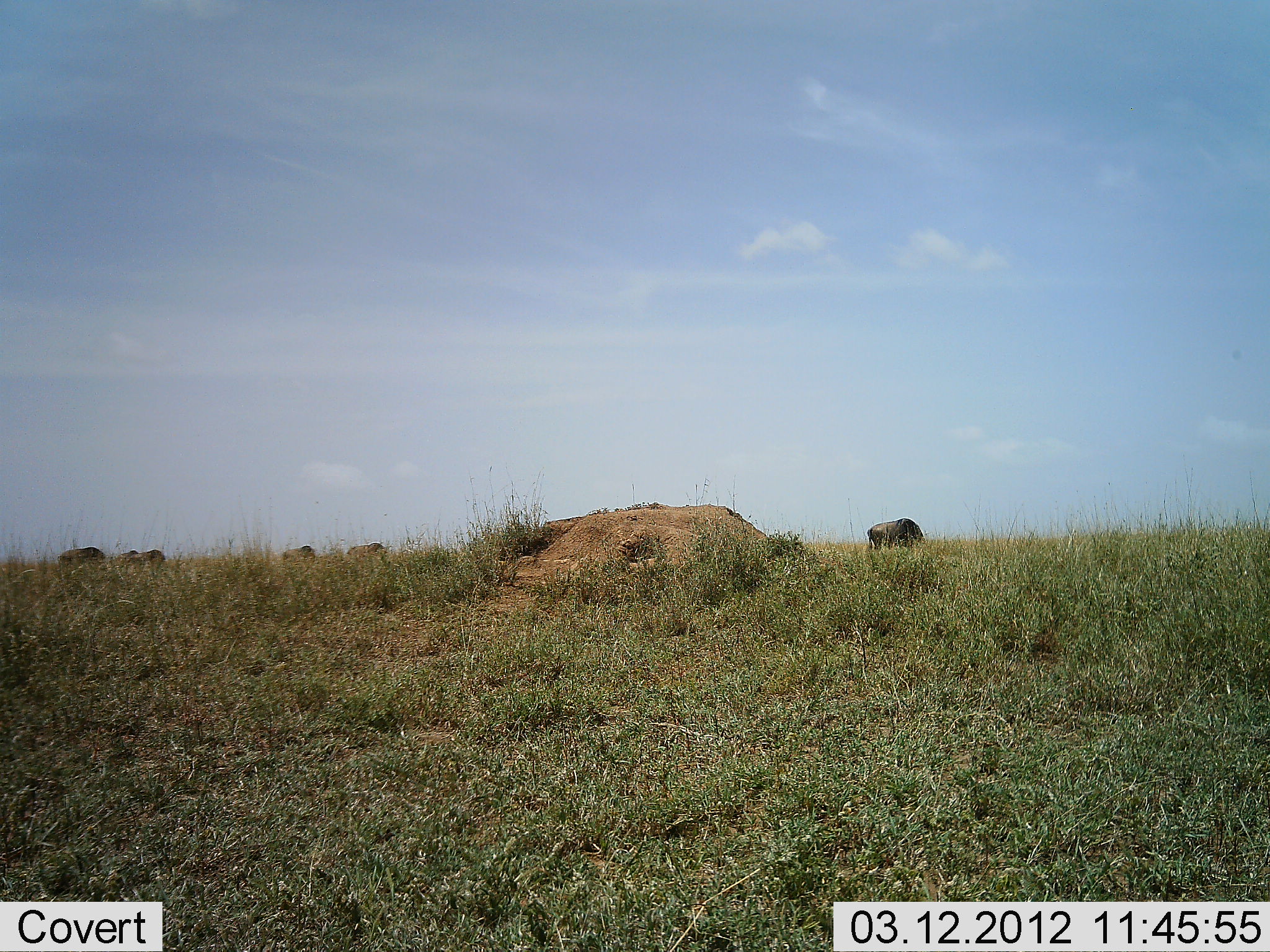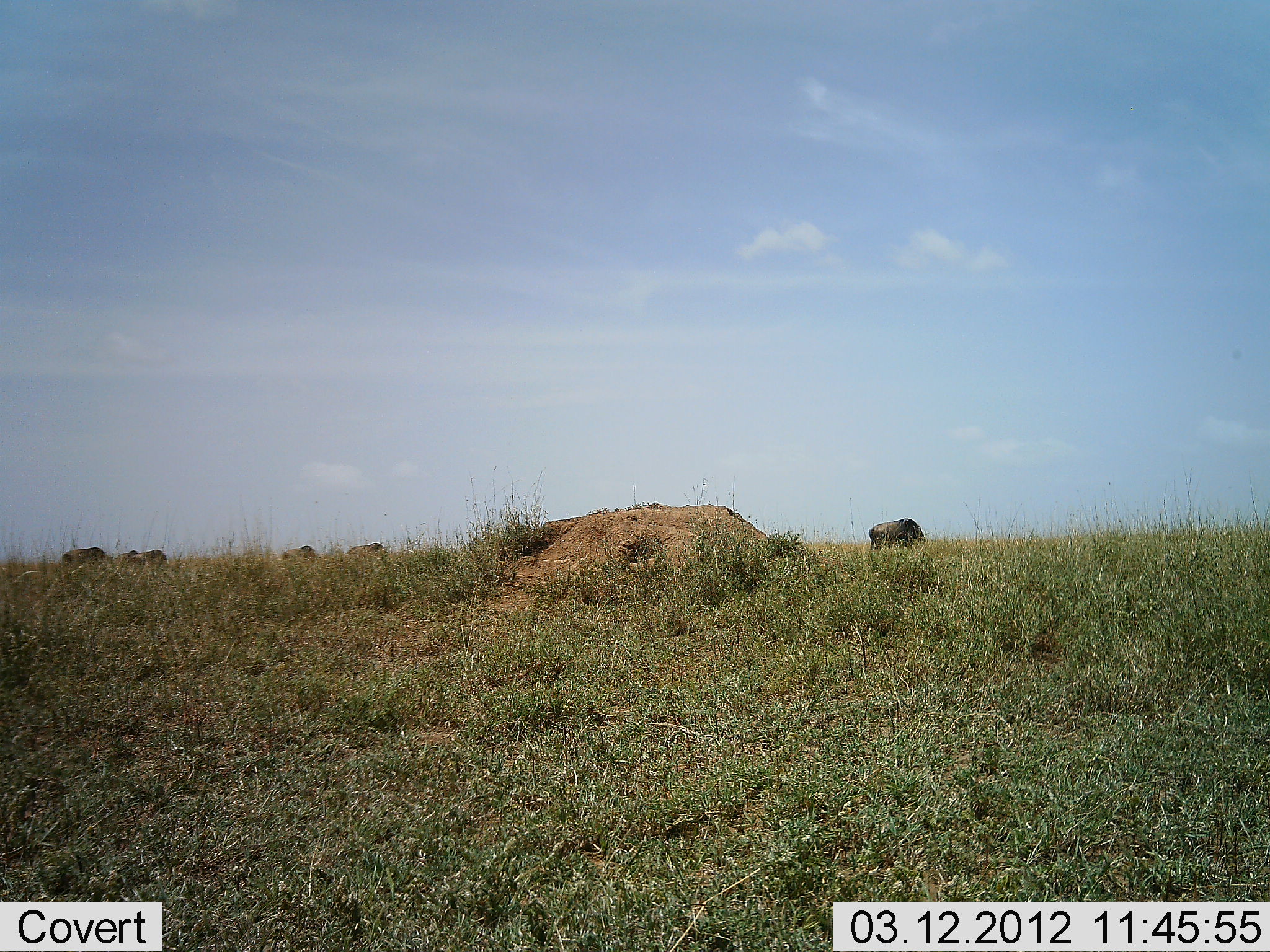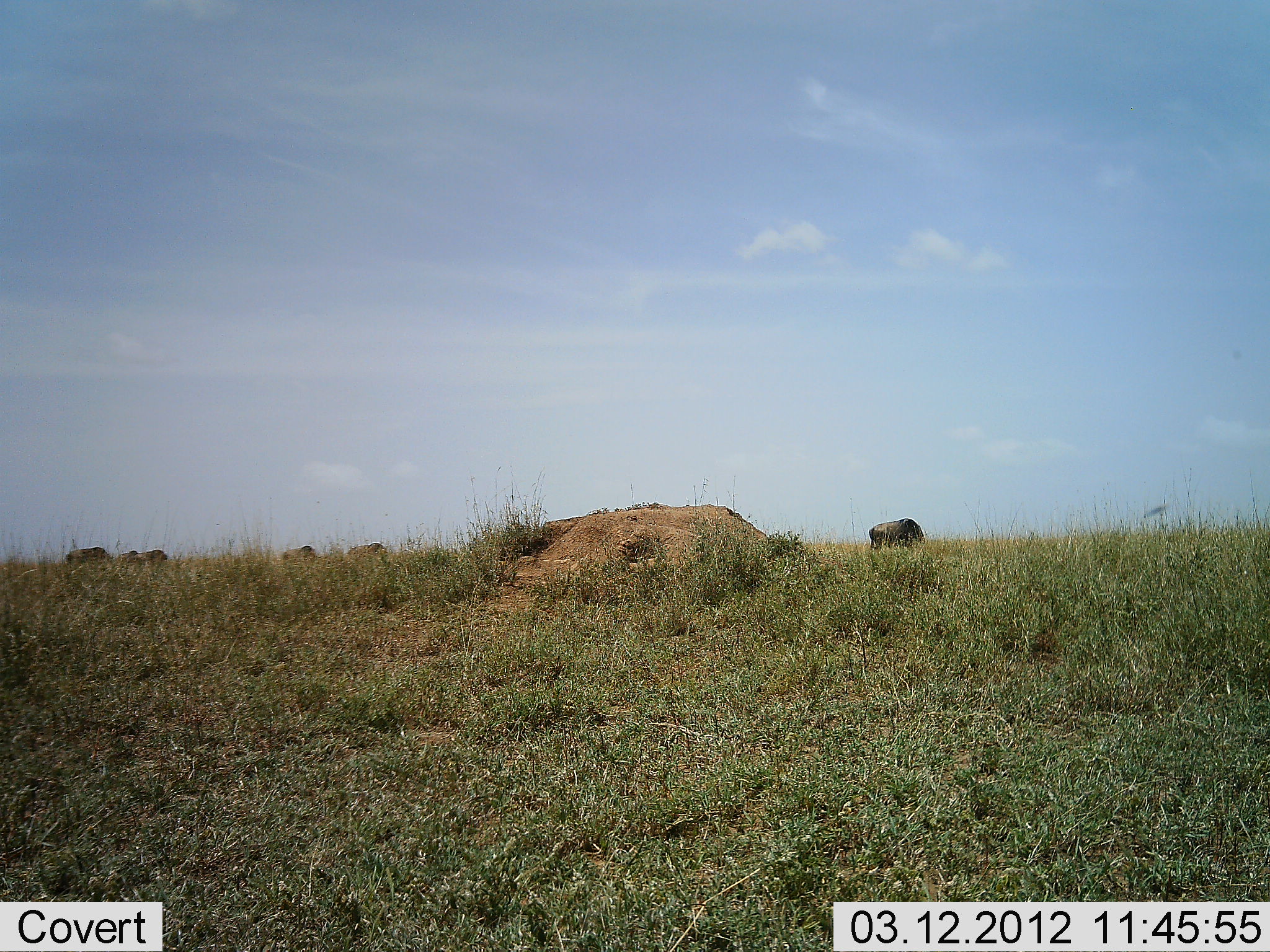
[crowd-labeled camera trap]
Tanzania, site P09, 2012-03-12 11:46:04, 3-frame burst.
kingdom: Animalia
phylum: Chordata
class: Mammalia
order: Artiodactyla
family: Bovidae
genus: Connochaetes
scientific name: Connochaetes taurinus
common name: blue wildebeest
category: wildebeest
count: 5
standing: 30%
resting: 0%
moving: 11%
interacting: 0%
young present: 0%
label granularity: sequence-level